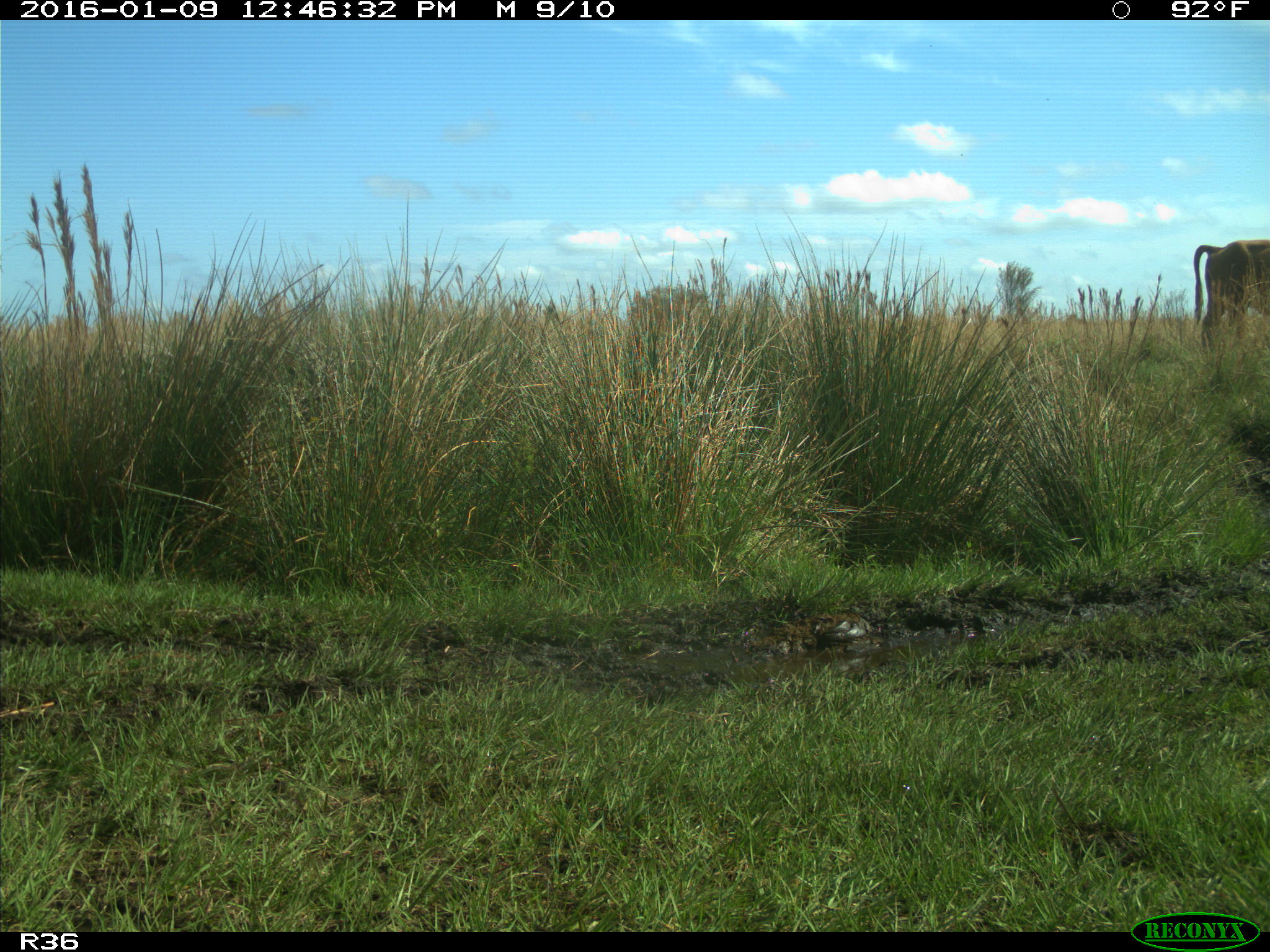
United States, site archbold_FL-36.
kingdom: Animalia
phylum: Chordata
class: Mammalia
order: Artiodactyla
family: Bovidae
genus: Bos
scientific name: Bos taurus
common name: domestic cow